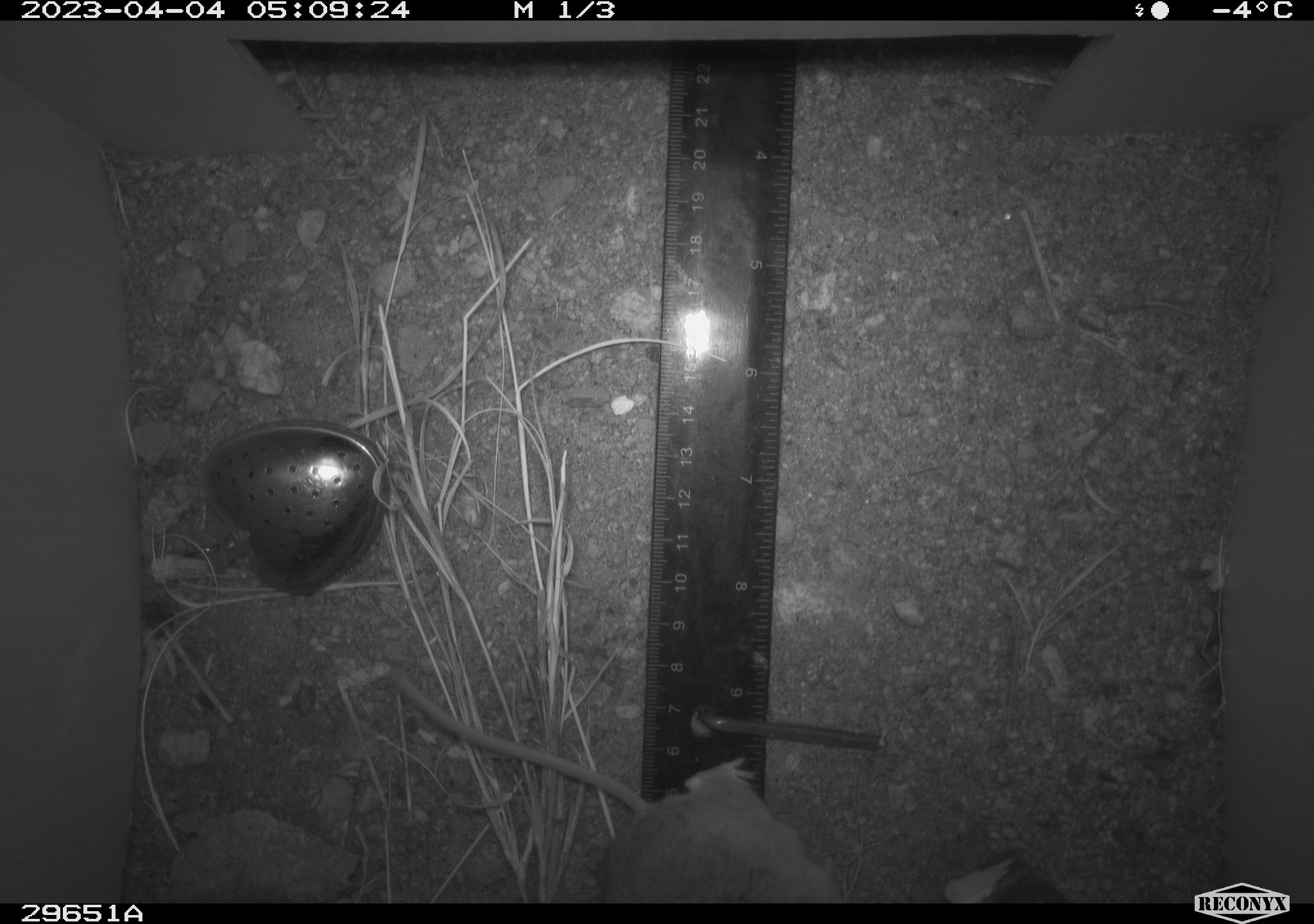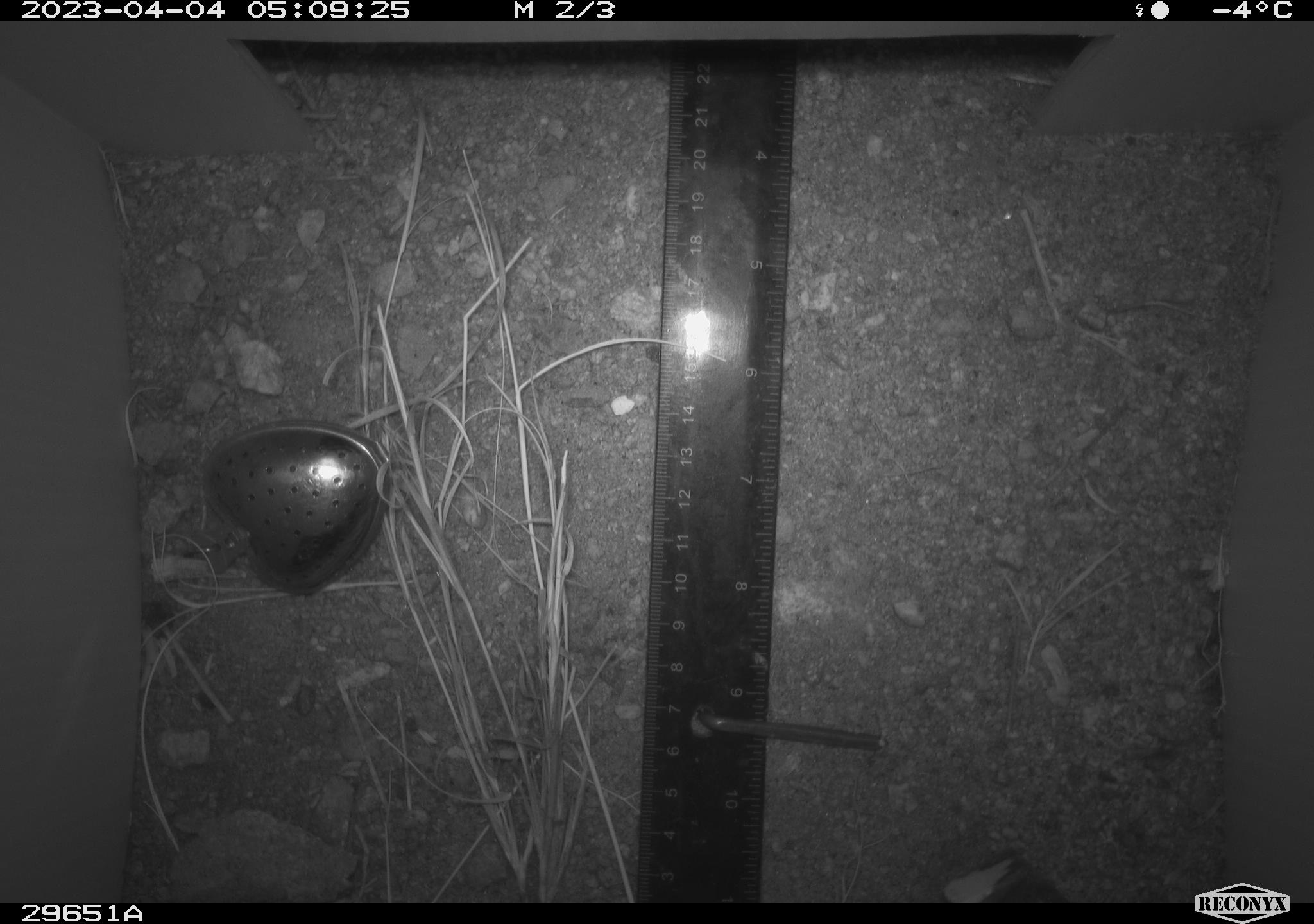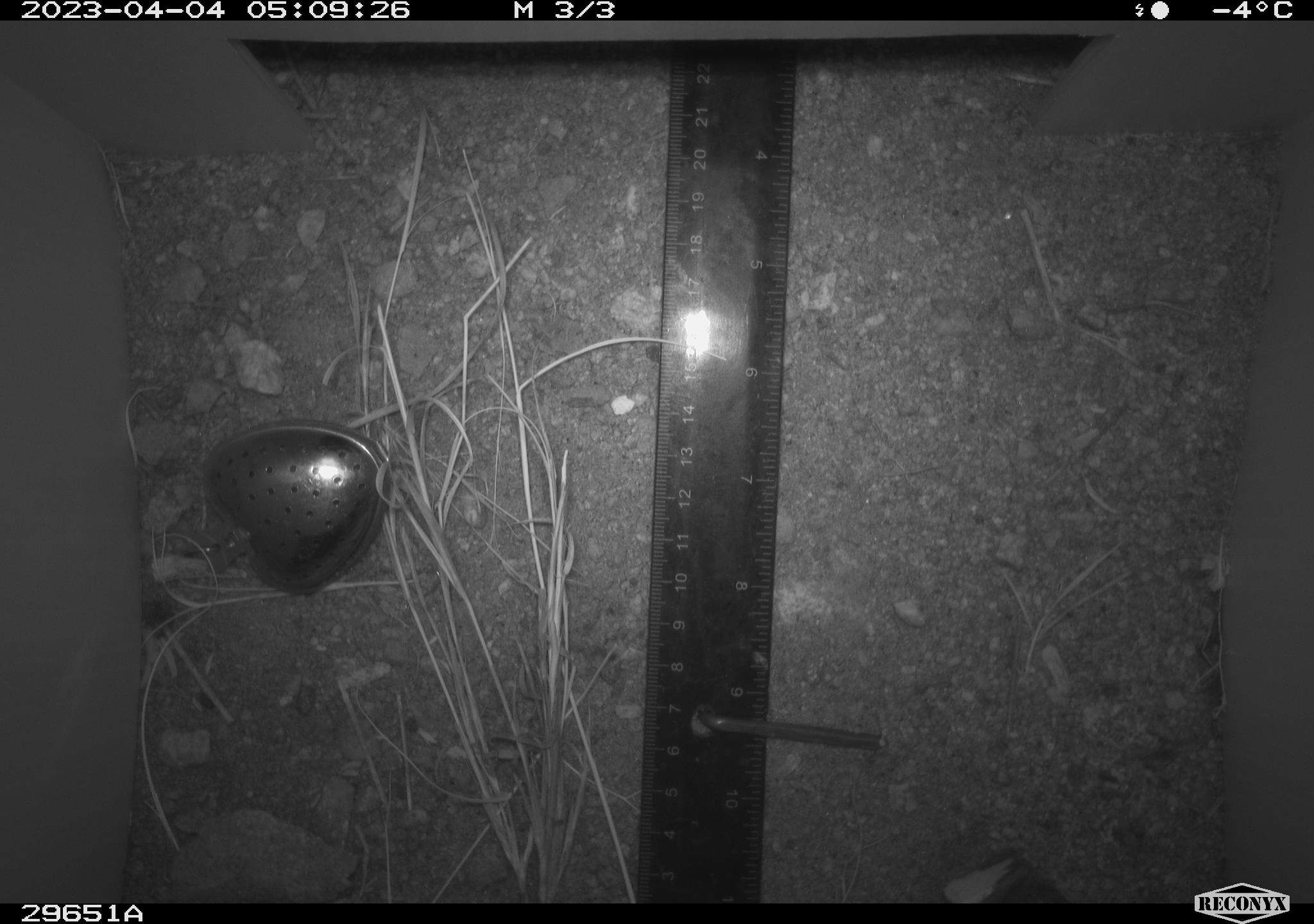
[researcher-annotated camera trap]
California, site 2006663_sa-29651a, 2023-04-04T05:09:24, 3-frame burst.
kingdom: Animalia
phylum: Chordata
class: Mammalia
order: Rodentia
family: Cricetidae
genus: Neotoma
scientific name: Neotoma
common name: pack rat or woodrat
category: neotoma species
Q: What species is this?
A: Neotoma species (pack rat or woodrat) (Neotoma).